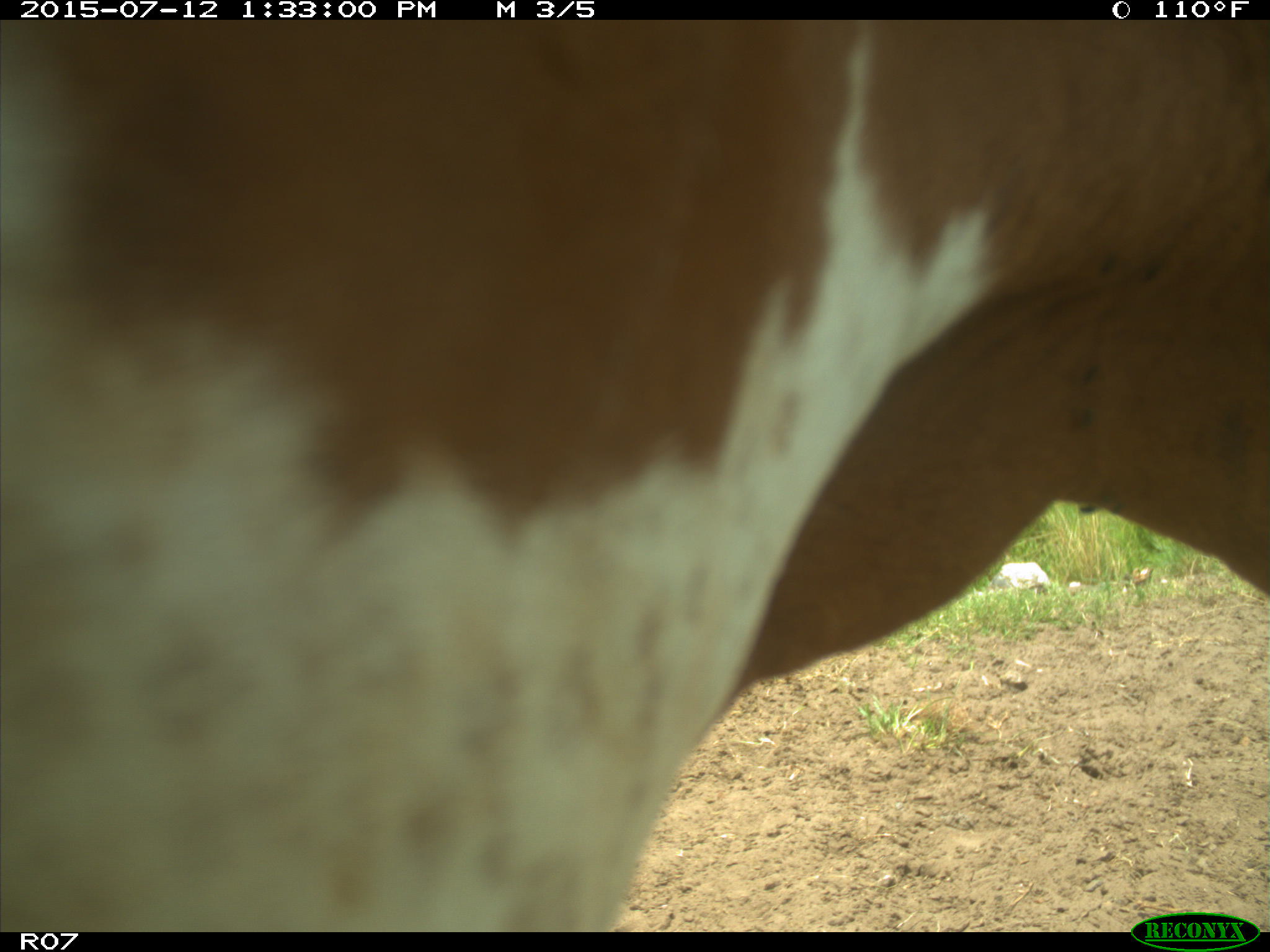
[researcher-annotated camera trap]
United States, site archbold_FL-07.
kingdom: Animalia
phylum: Chordata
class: Mammalia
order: Artiodactyla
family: Bovidae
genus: Bos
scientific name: Bos taurus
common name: domestic cow